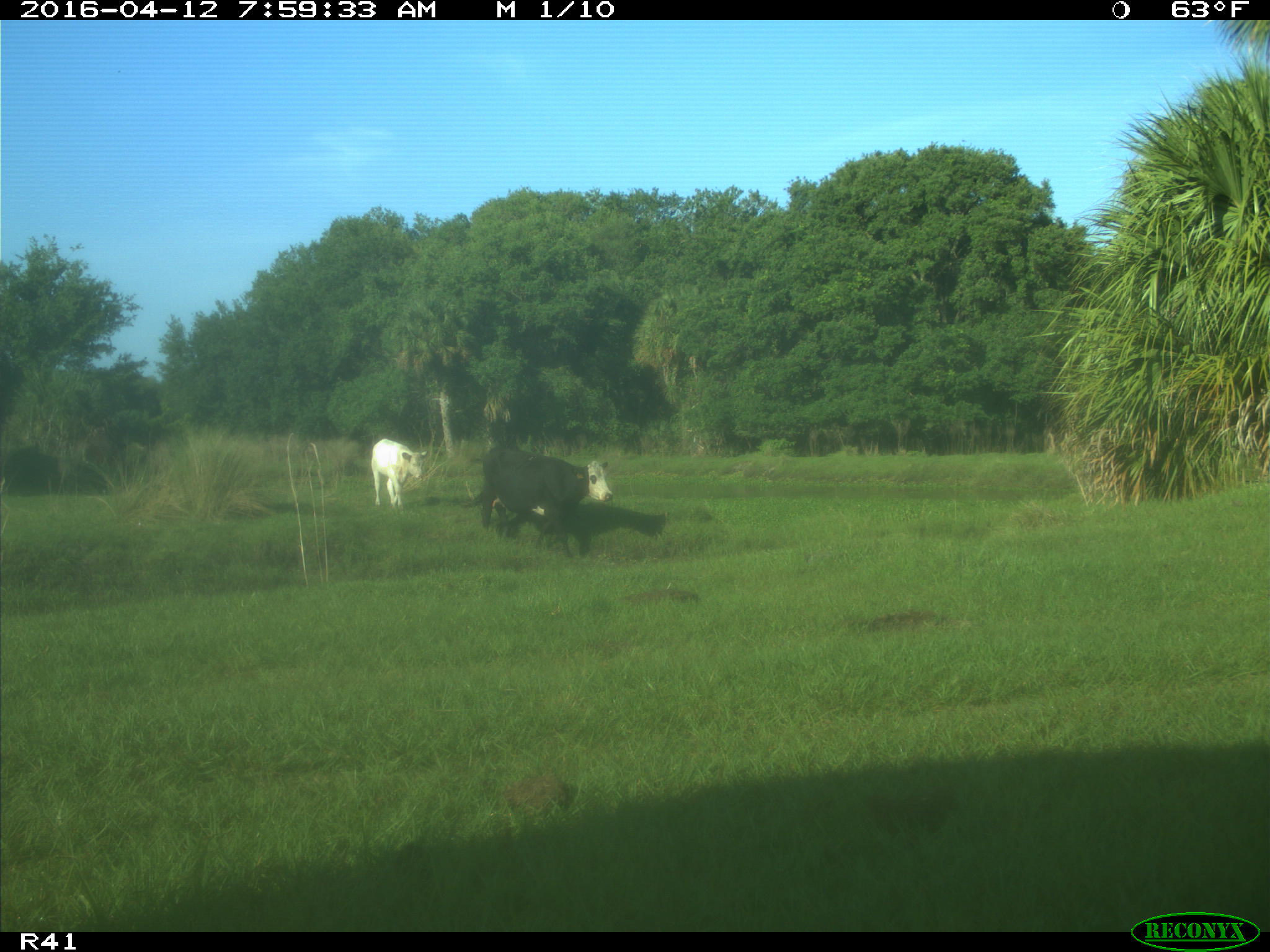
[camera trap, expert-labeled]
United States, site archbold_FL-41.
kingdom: Animalia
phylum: Chordata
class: Mammalia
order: Artiodactyla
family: Bovidae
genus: Bos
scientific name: Bos taurus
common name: domestic cow